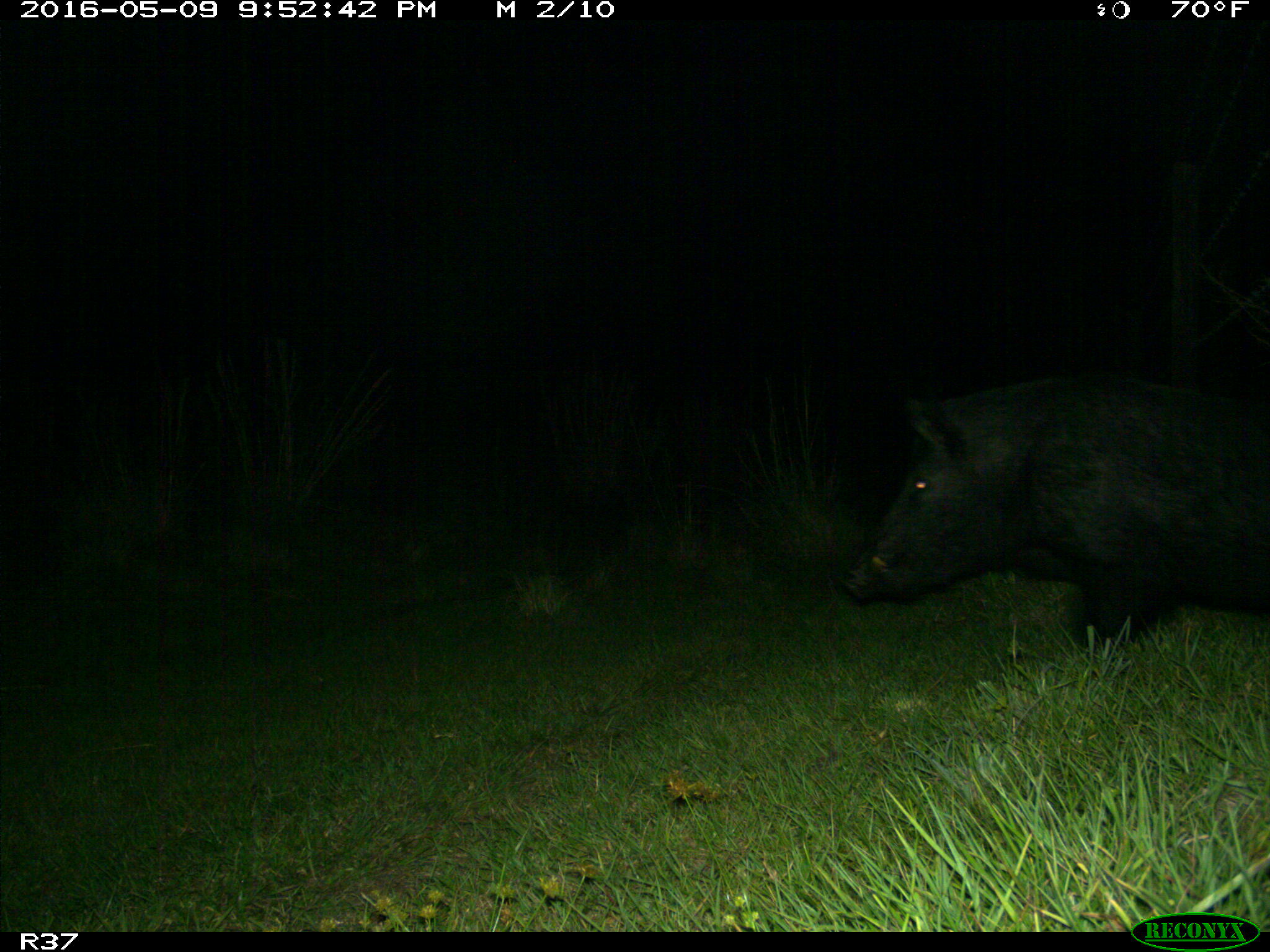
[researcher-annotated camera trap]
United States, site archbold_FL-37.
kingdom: Animalia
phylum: Chordata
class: Mammalia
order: Artiodactyla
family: Suidae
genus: Sus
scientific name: Sus scrofa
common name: wild boar